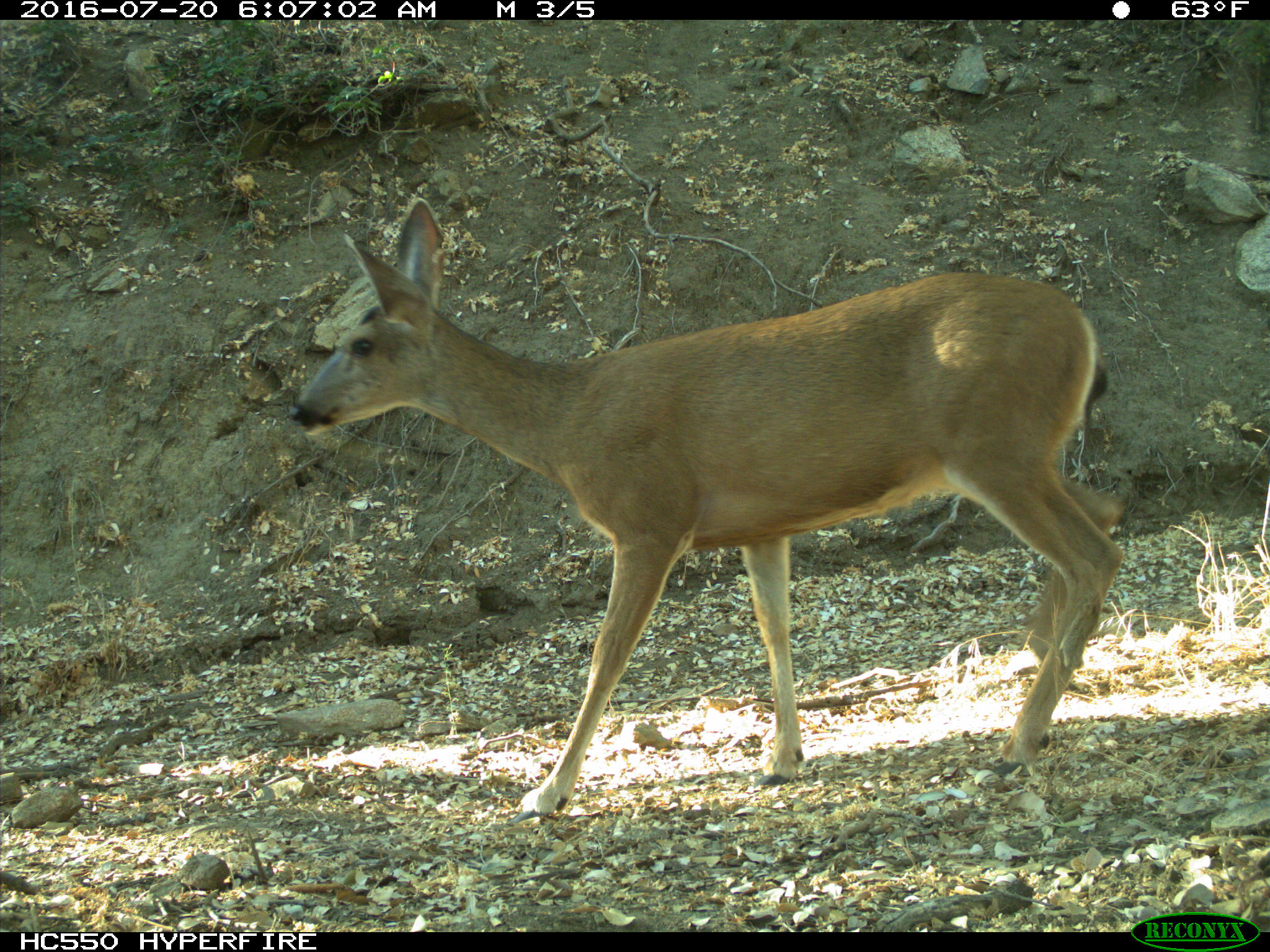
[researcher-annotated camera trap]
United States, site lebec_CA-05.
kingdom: Animalia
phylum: Chordata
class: Mammalia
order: Artiodactyla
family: Cervidae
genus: Odocoileus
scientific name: Odocoileus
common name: deer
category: unidentified deer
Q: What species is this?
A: Unidentified deer (deer) (Odocoileus).